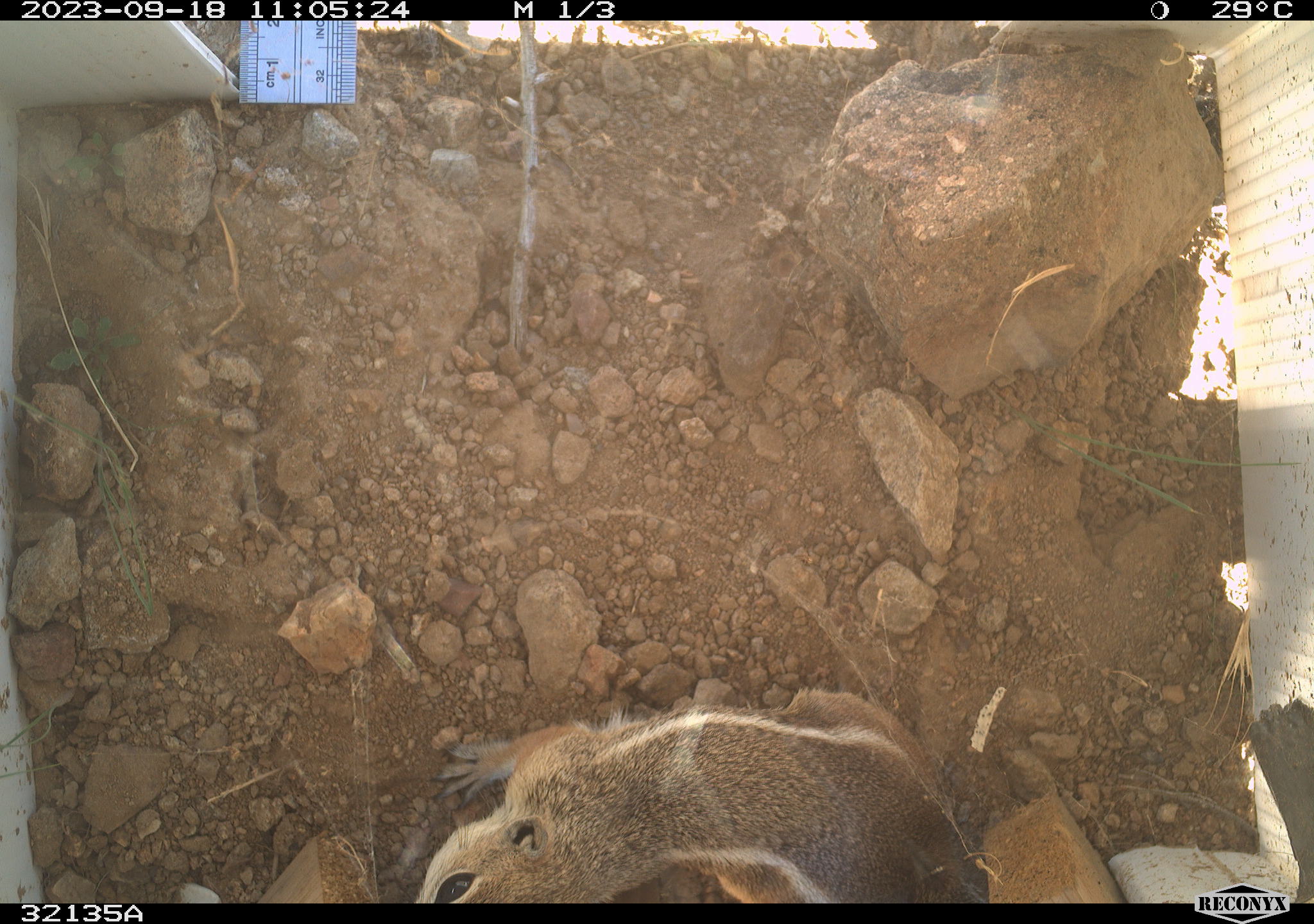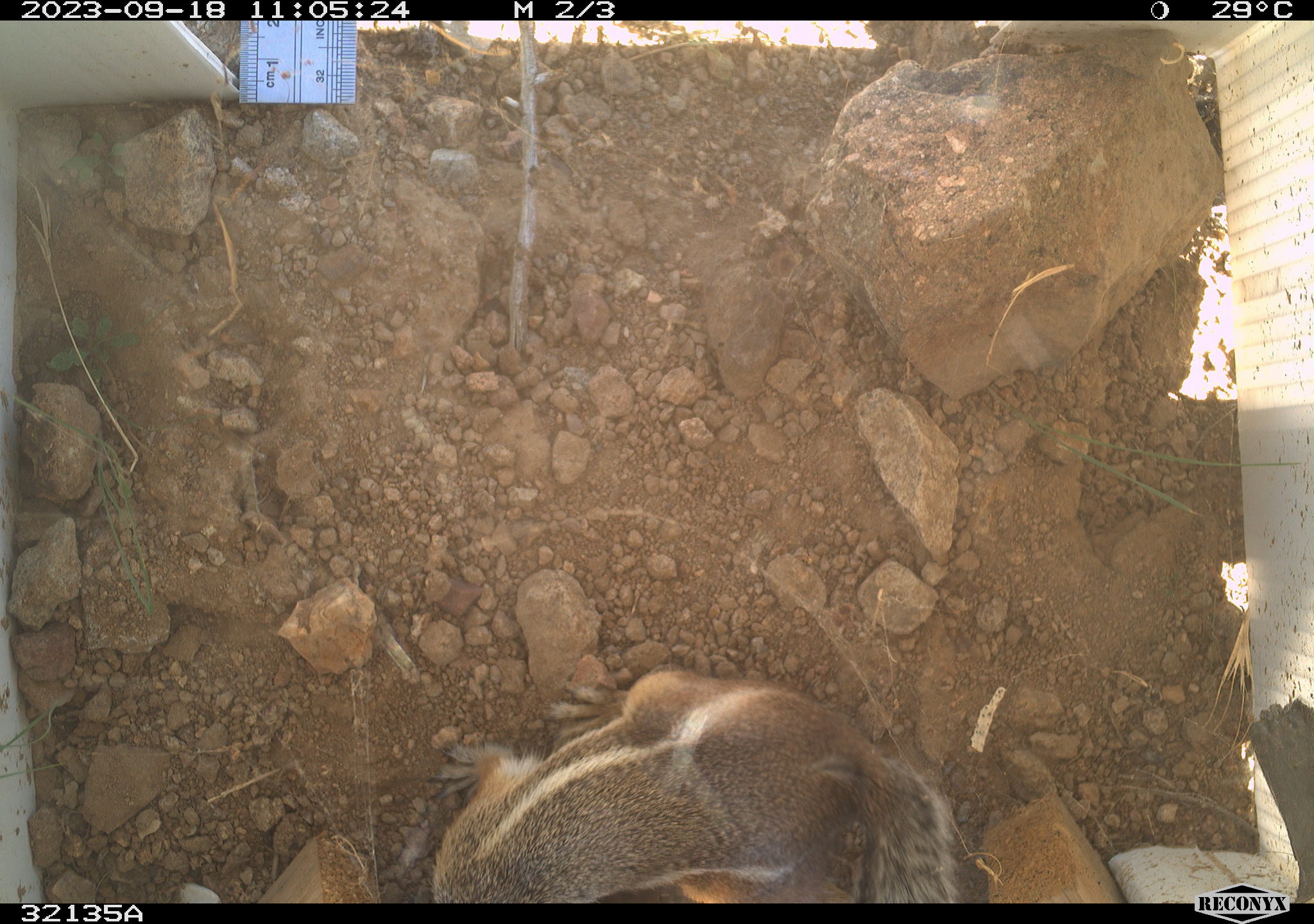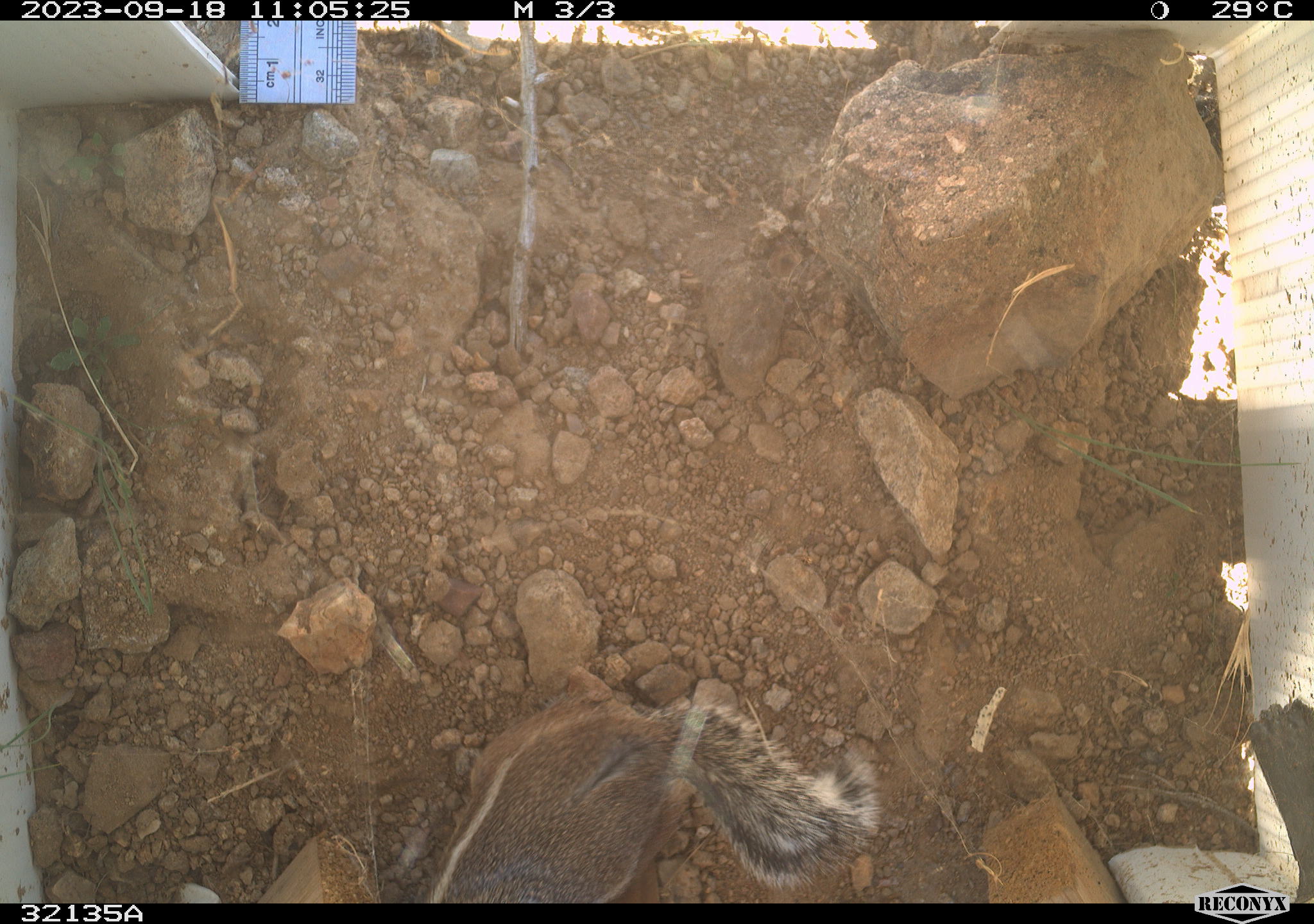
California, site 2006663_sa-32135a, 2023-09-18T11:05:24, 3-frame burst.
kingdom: Animalia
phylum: Chordata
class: Mammalia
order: Rodentia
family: Sciuridae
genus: Ammospermophilus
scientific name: Ammospermophilus leucurus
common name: white-tailed antelope squirrel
White-tailed antelope squirrel (Ammospermophilus leucurus).